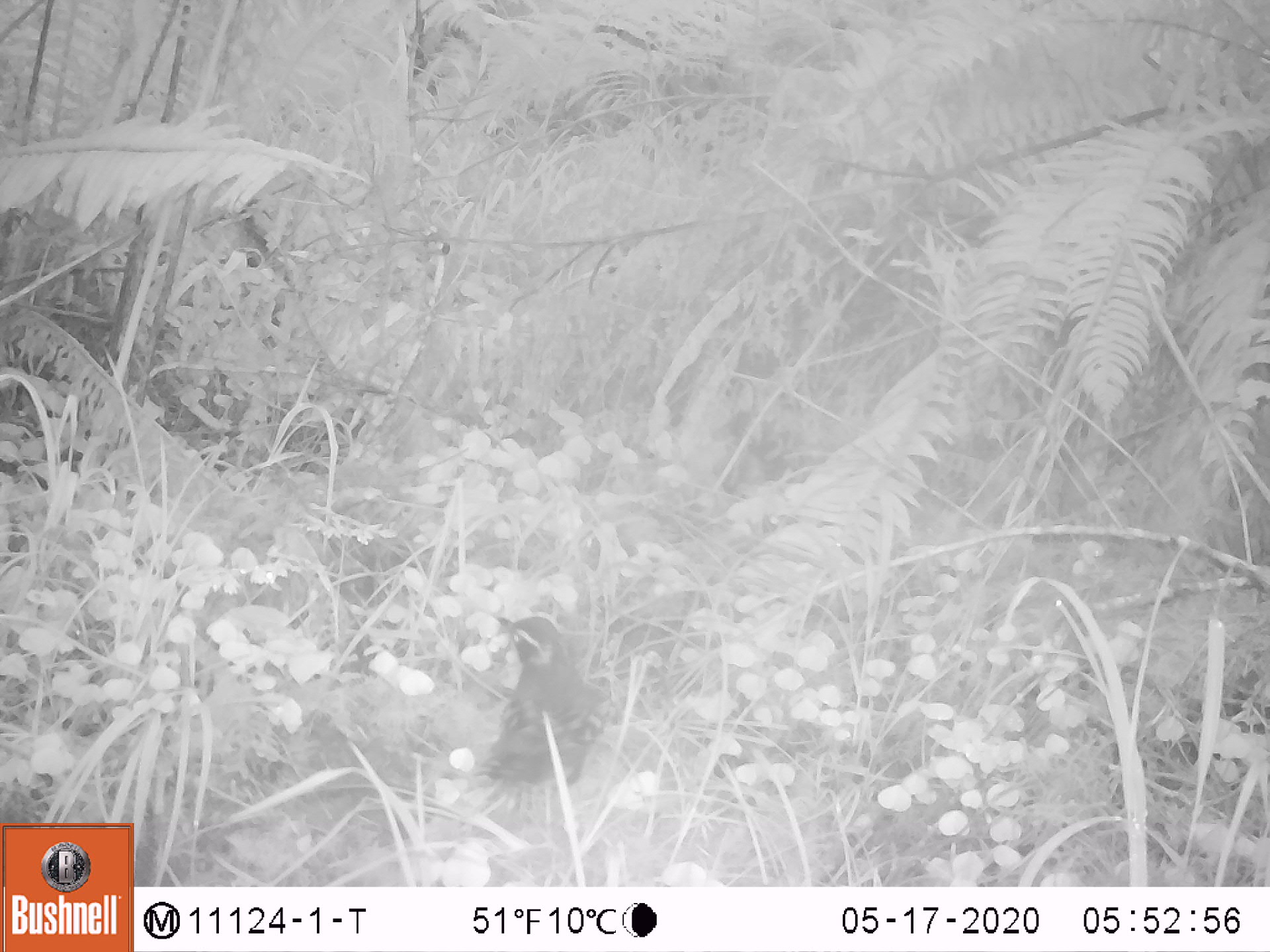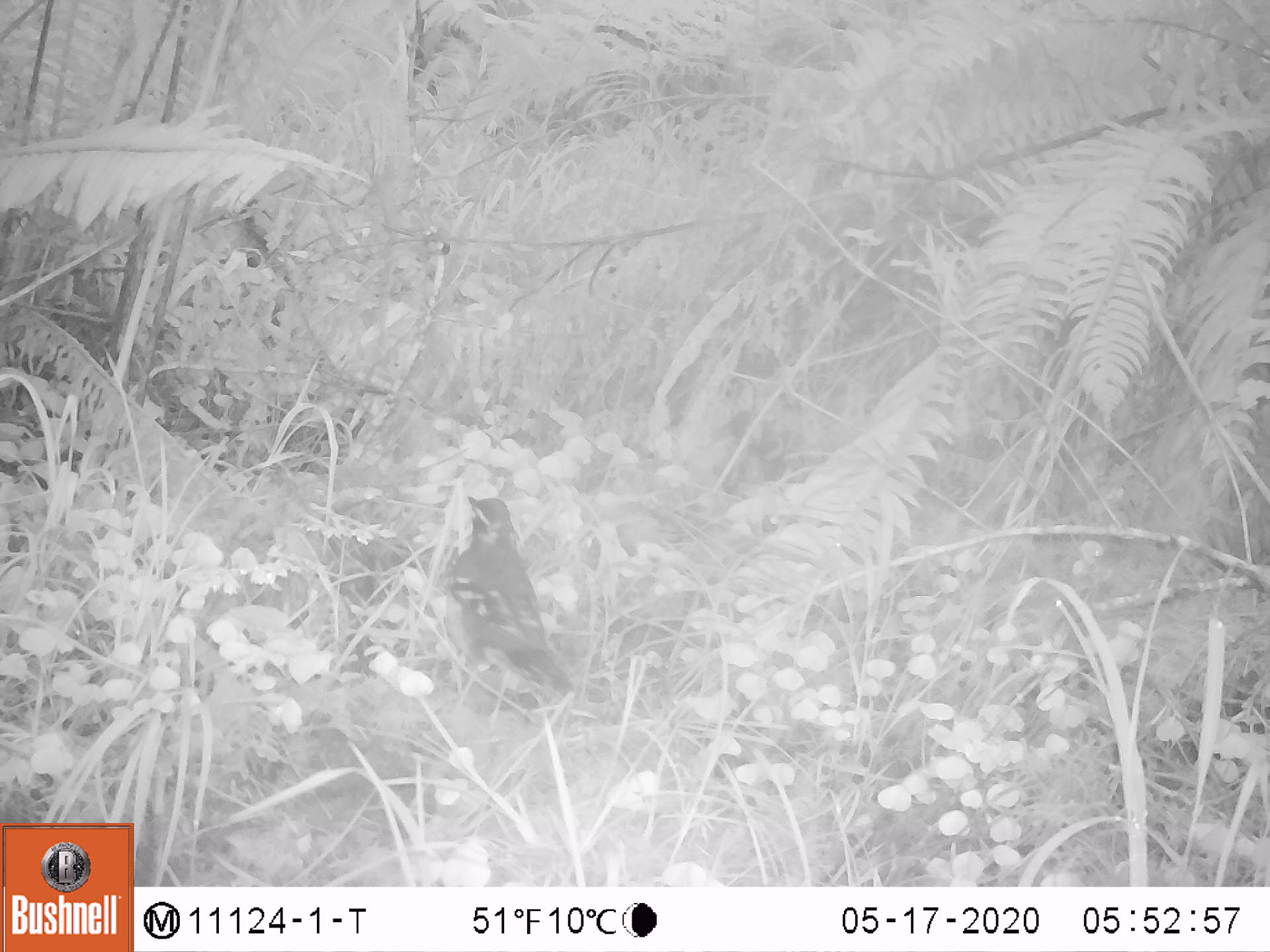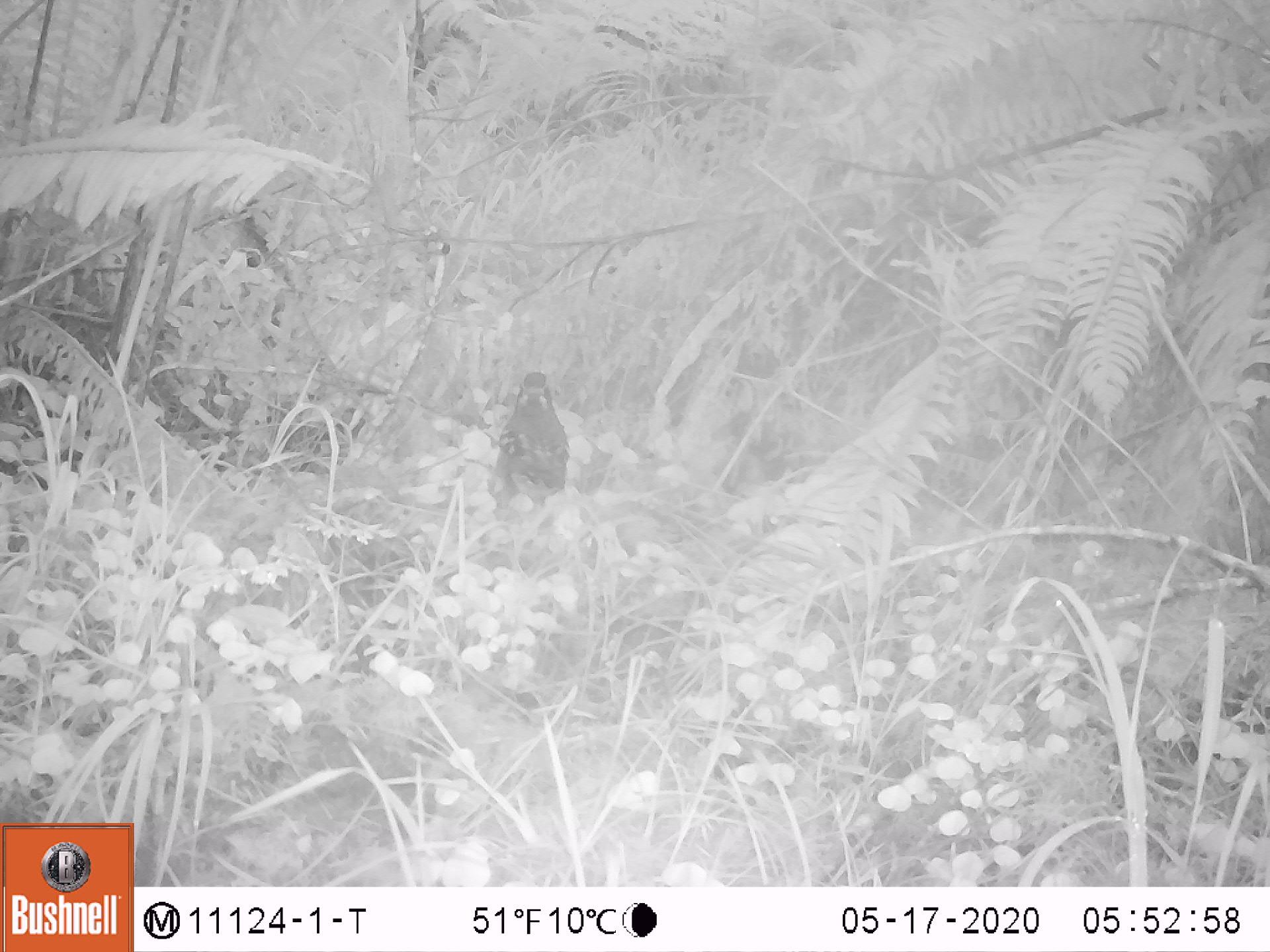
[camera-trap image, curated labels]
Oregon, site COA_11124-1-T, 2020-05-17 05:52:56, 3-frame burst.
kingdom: Animalia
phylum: Chordata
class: Aves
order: Passeriformes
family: Turdidae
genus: Ixoreus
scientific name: Ixoreus naevius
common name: varied thrush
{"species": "varied thrush (Ixoreus naevius)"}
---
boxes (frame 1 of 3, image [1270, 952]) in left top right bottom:
varied thrush: 486 613 602 809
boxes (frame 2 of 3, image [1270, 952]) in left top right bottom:
varied thrush: 438 486 567 688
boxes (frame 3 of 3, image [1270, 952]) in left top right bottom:
varied thrush: 485 368 569 517